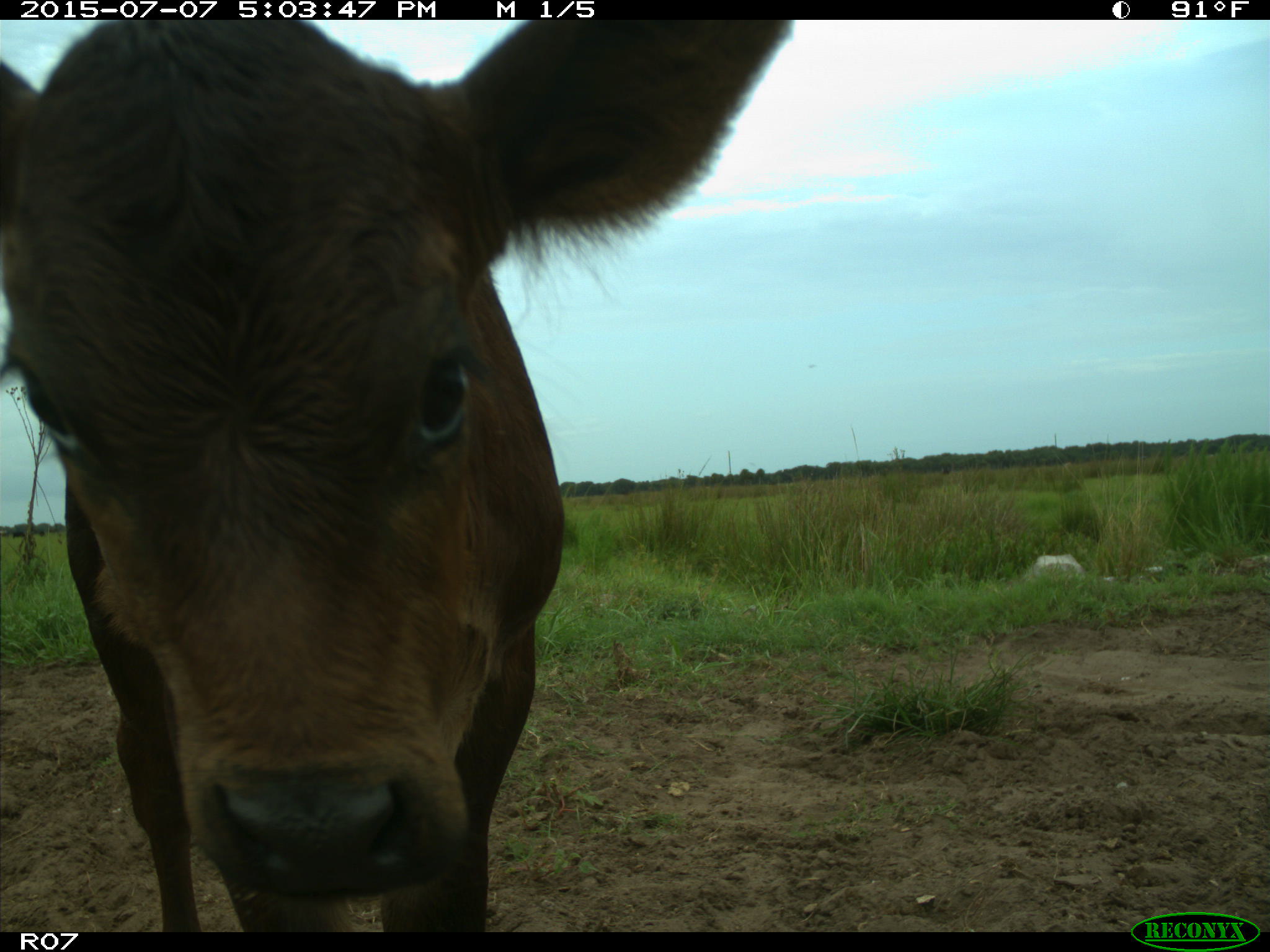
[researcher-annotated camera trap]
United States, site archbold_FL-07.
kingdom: Animalia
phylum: Chordata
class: Mammalia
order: Artiodactyla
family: Bovidae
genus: Bos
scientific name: Bos taurus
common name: domestic cow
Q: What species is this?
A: Bos taurus (domestic cow).